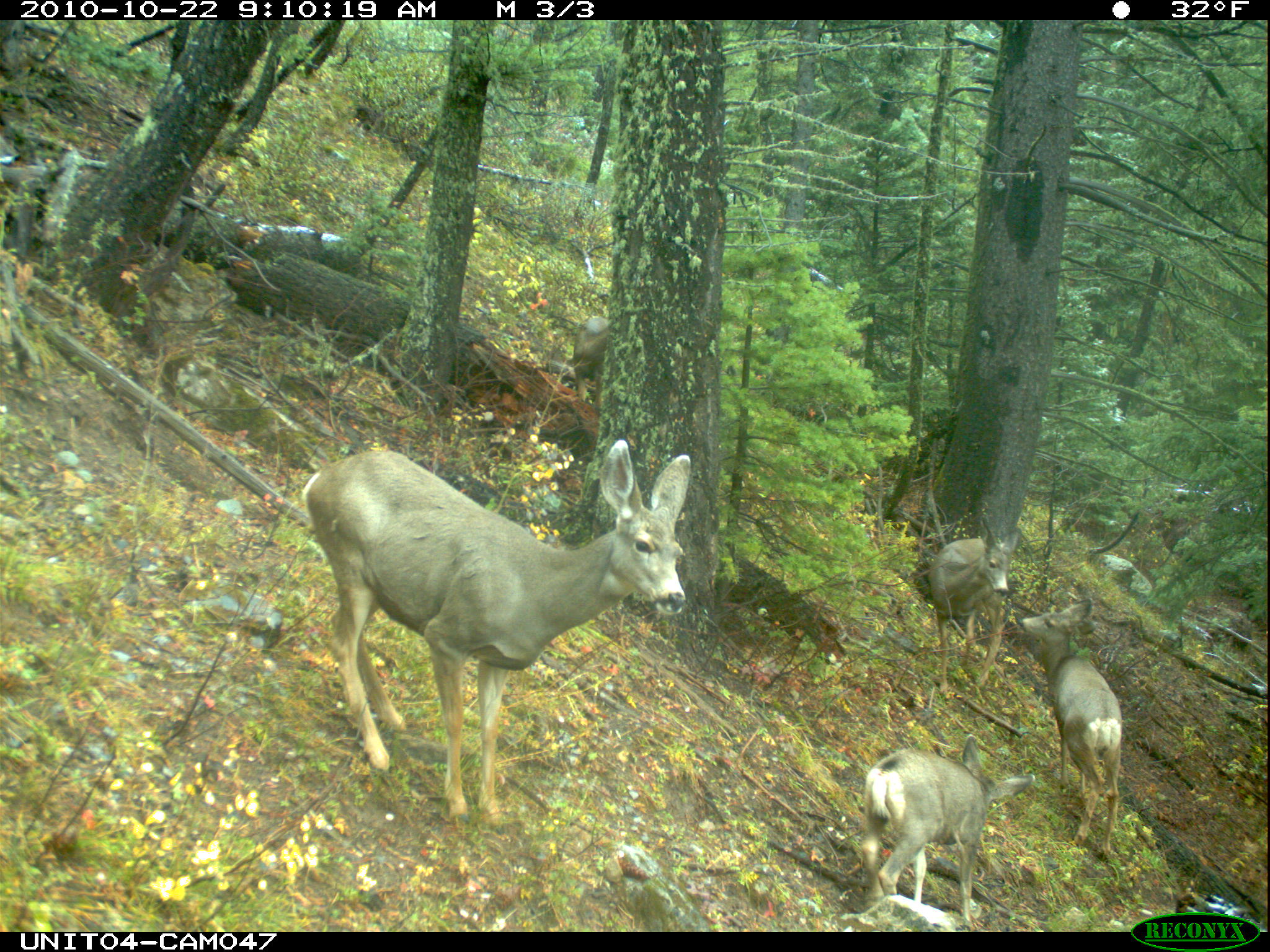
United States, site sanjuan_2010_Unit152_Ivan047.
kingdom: Animalia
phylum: Chordata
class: Mammalia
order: Artiodactyla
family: Cervidae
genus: Odocoileus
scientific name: Odocoileus hemionus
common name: mule deer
Odocoileus hemionus (mule deer).